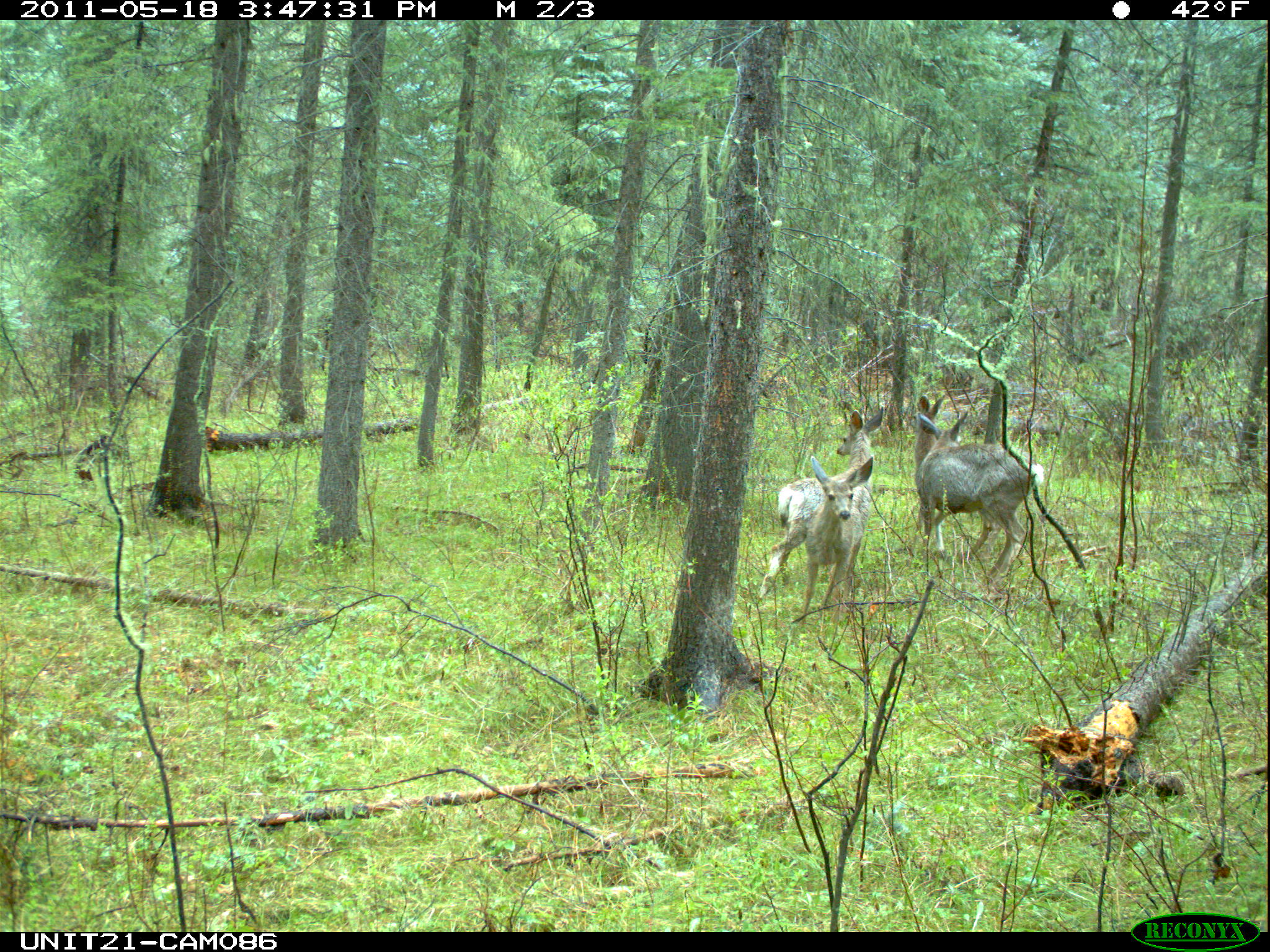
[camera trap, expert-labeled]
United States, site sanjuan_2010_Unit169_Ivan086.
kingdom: Animalia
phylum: Chordata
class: Mammalia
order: Artiodactyla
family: Cervidae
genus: Odocoileus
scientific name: Odocoileus hemionus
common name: mule deer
Odocoileus hemionus (mule deer).